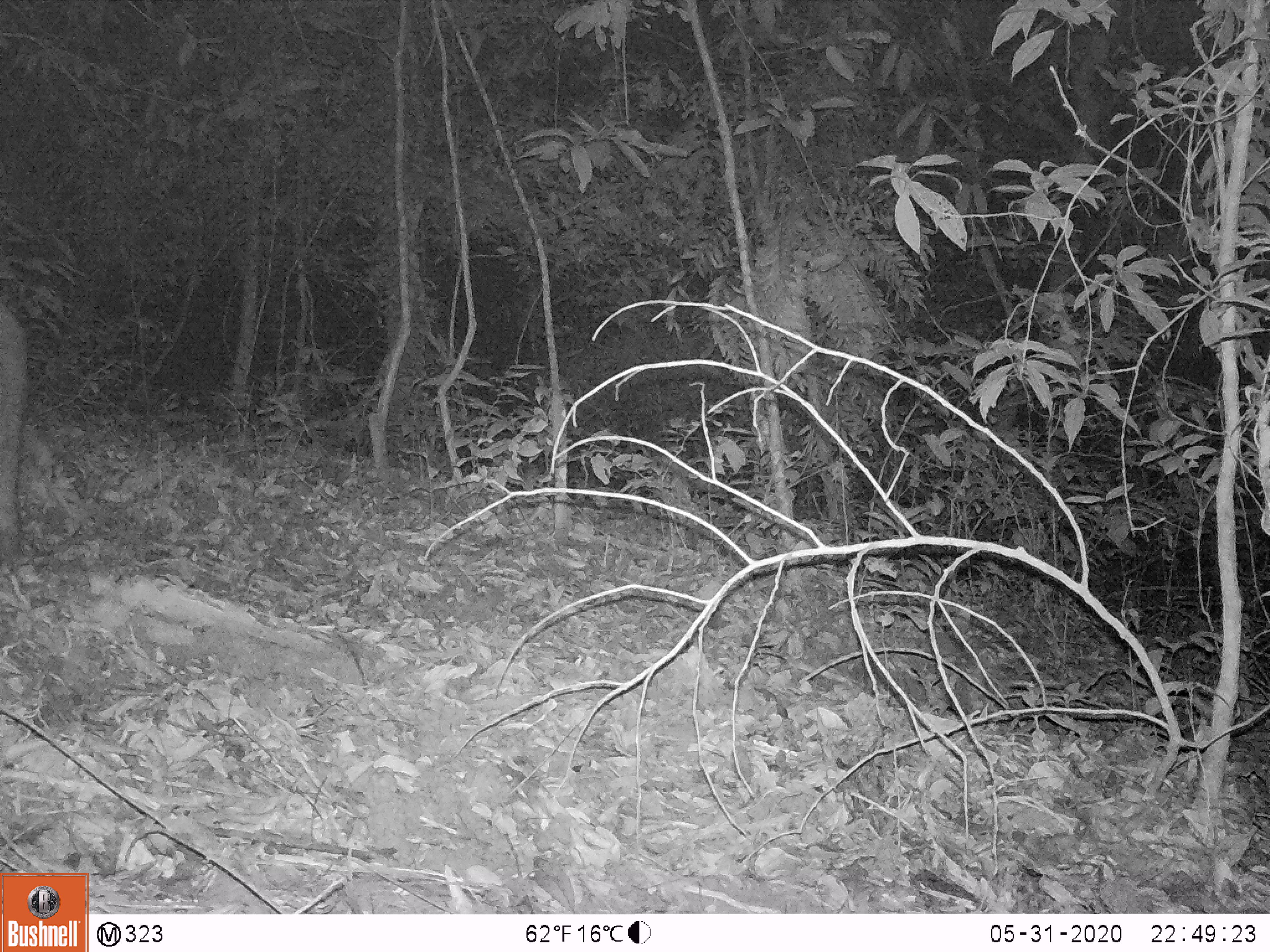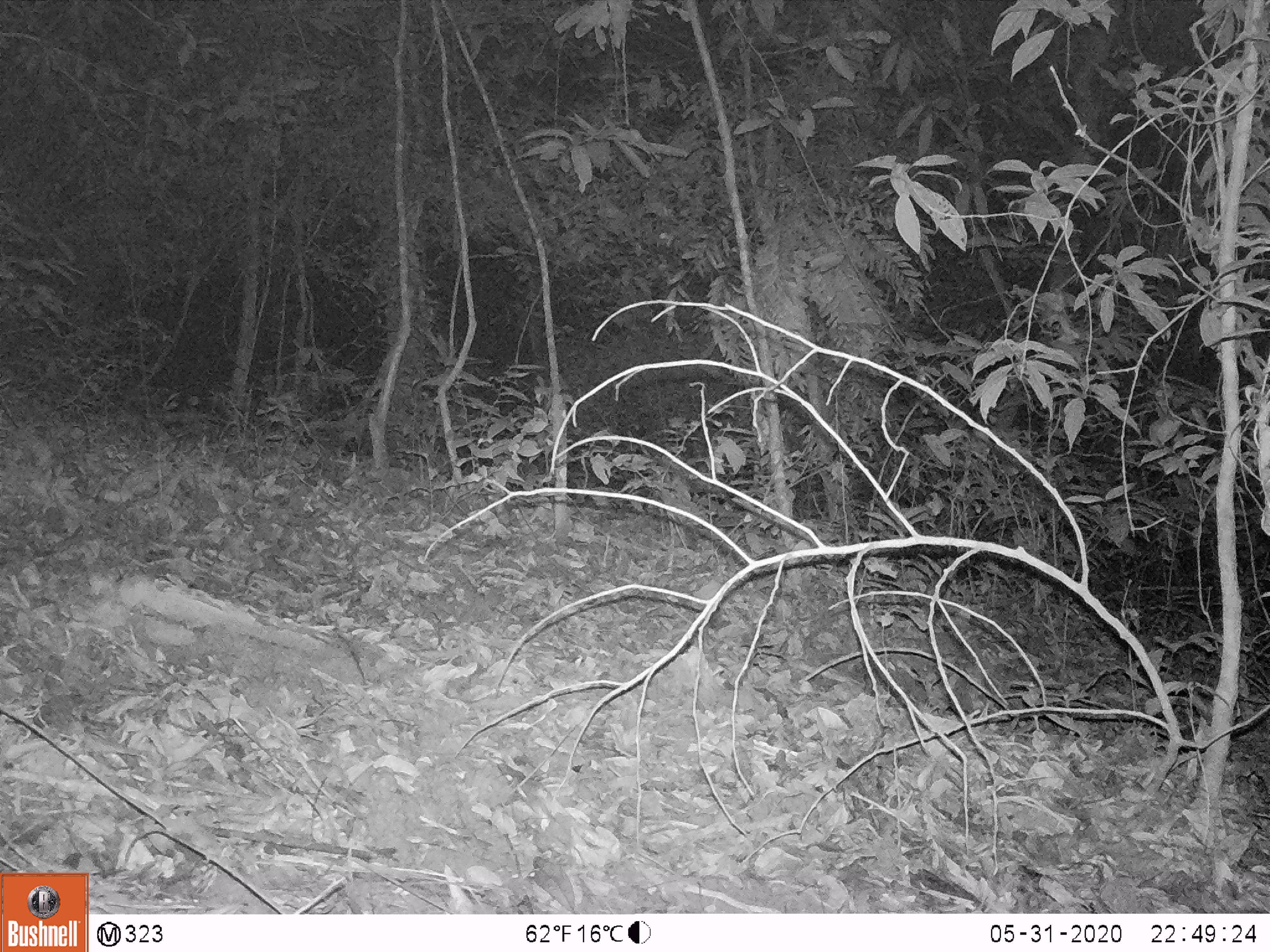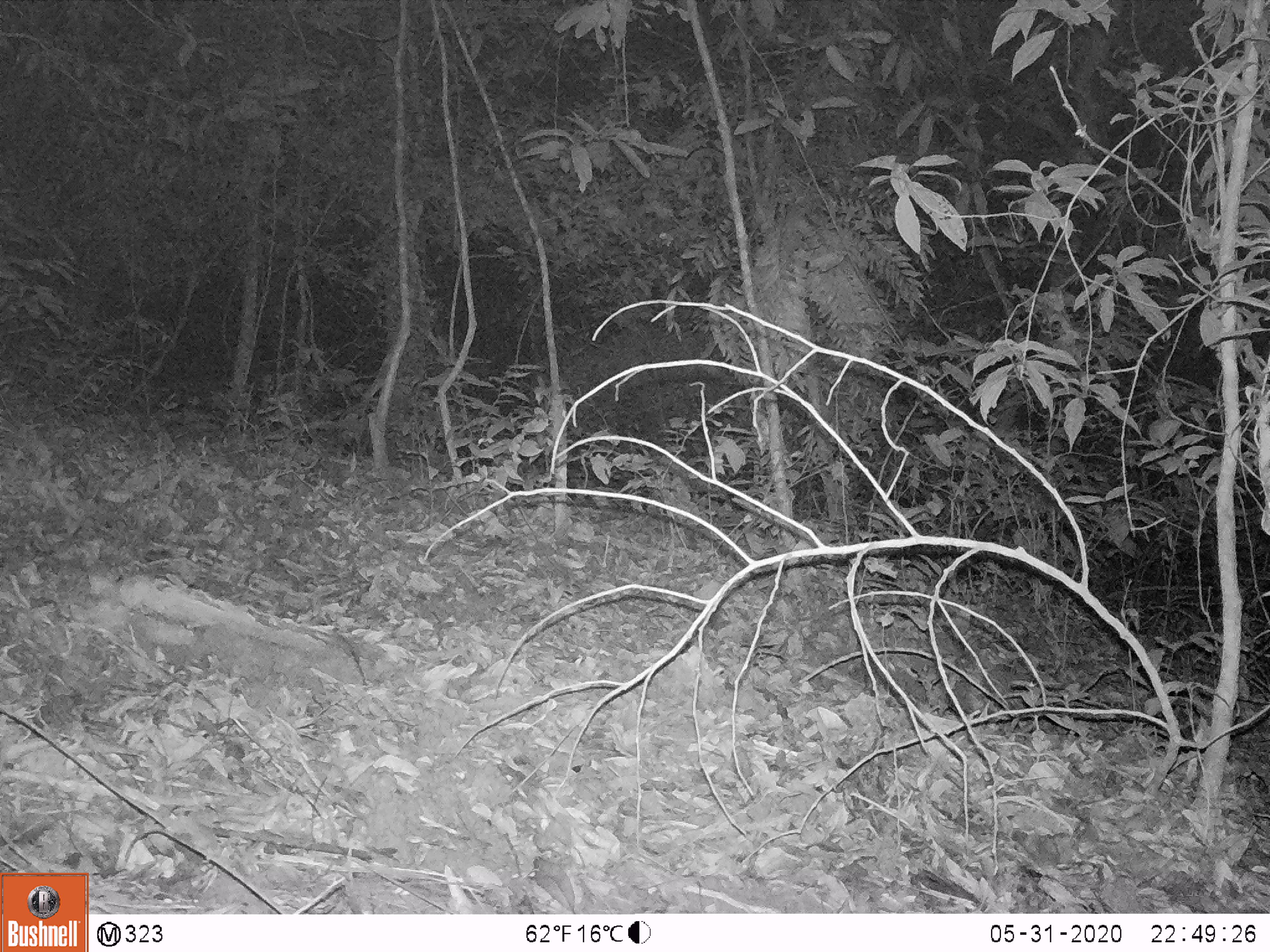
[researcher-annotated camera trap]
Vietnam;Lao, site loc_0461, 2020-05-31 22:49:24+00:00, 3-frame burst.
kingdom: Animalia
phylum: Chordata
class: Mammalia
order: Artiodactyla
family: Suidae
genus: Sus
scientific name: Sus scrofa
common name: eurasian wild pig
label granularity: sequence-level